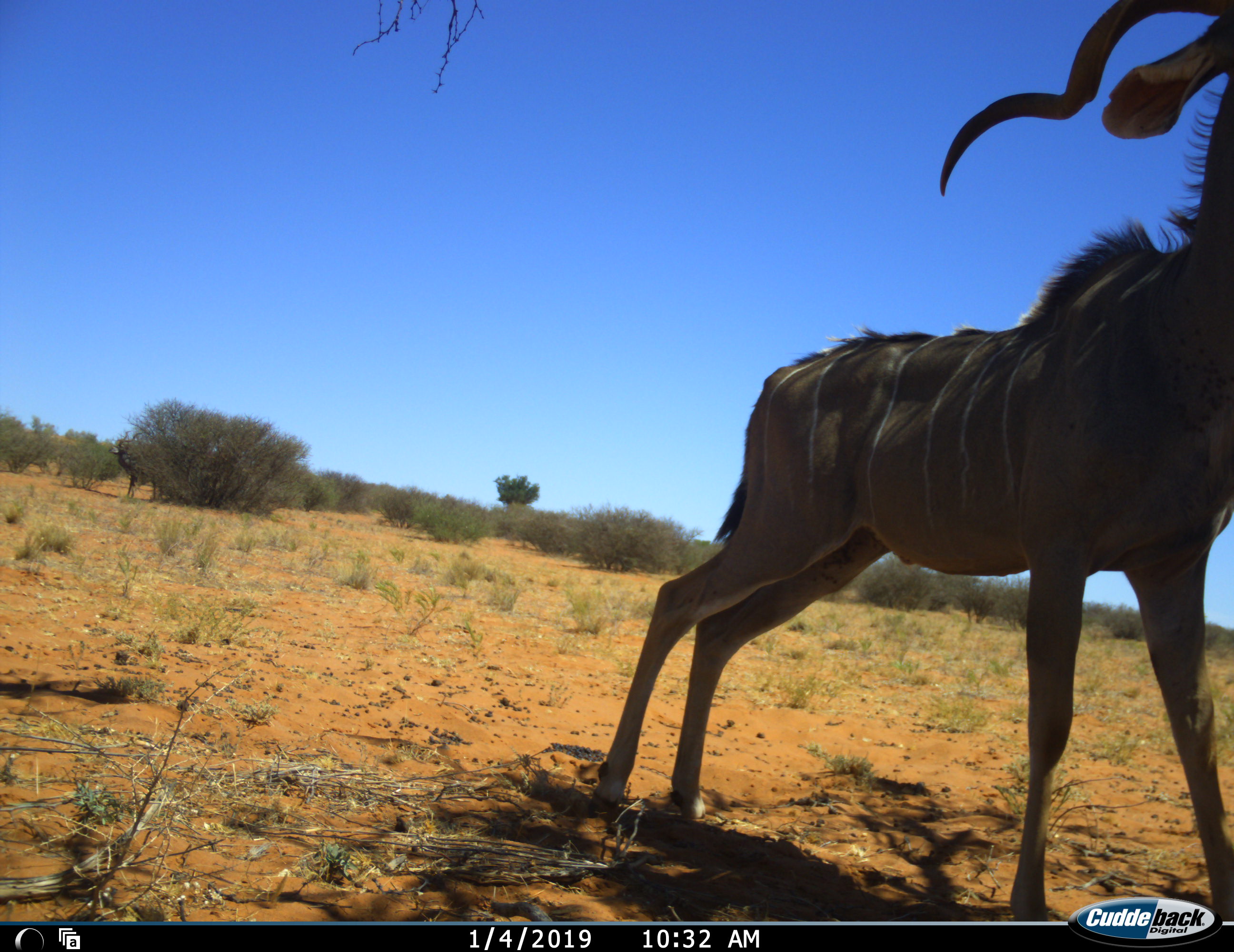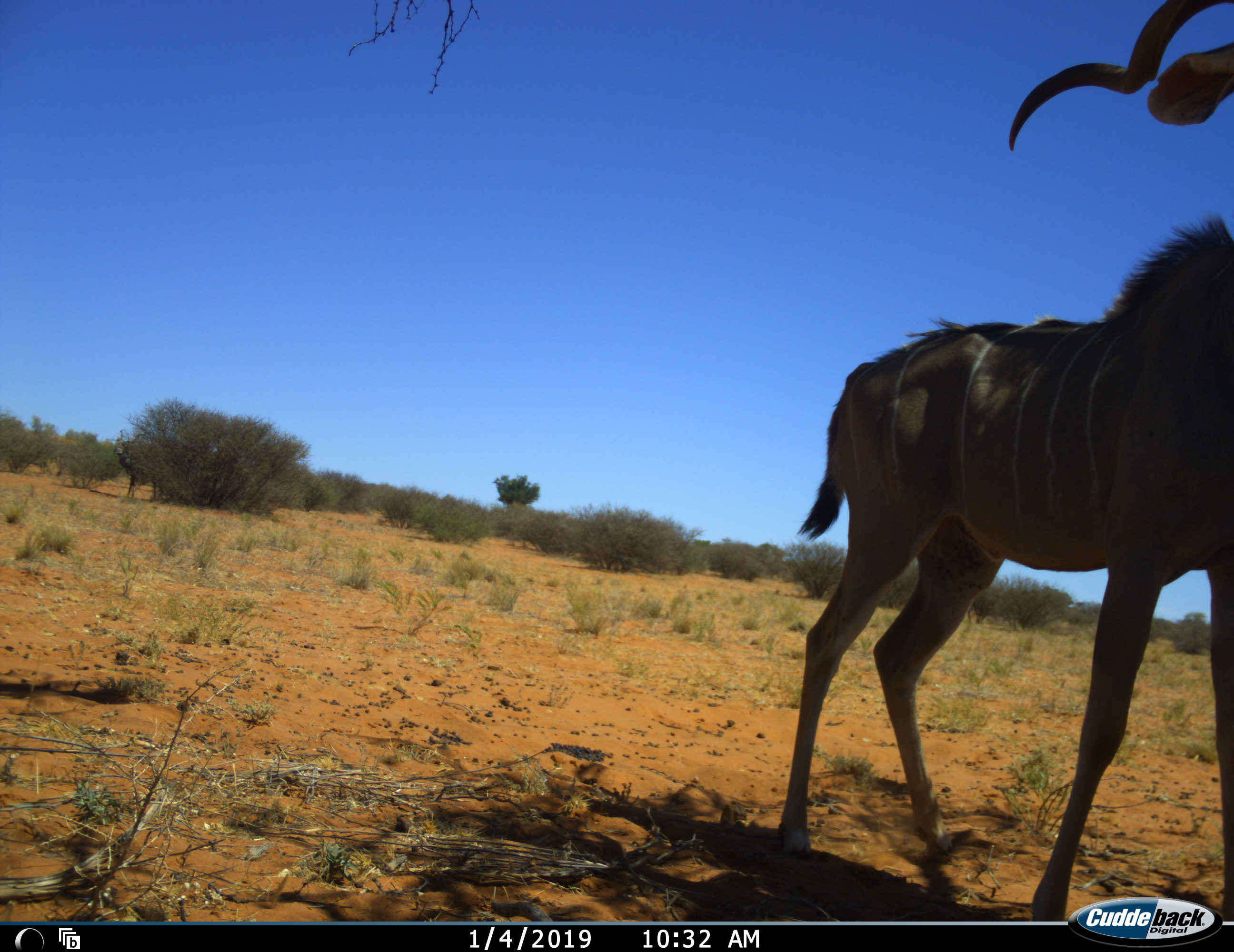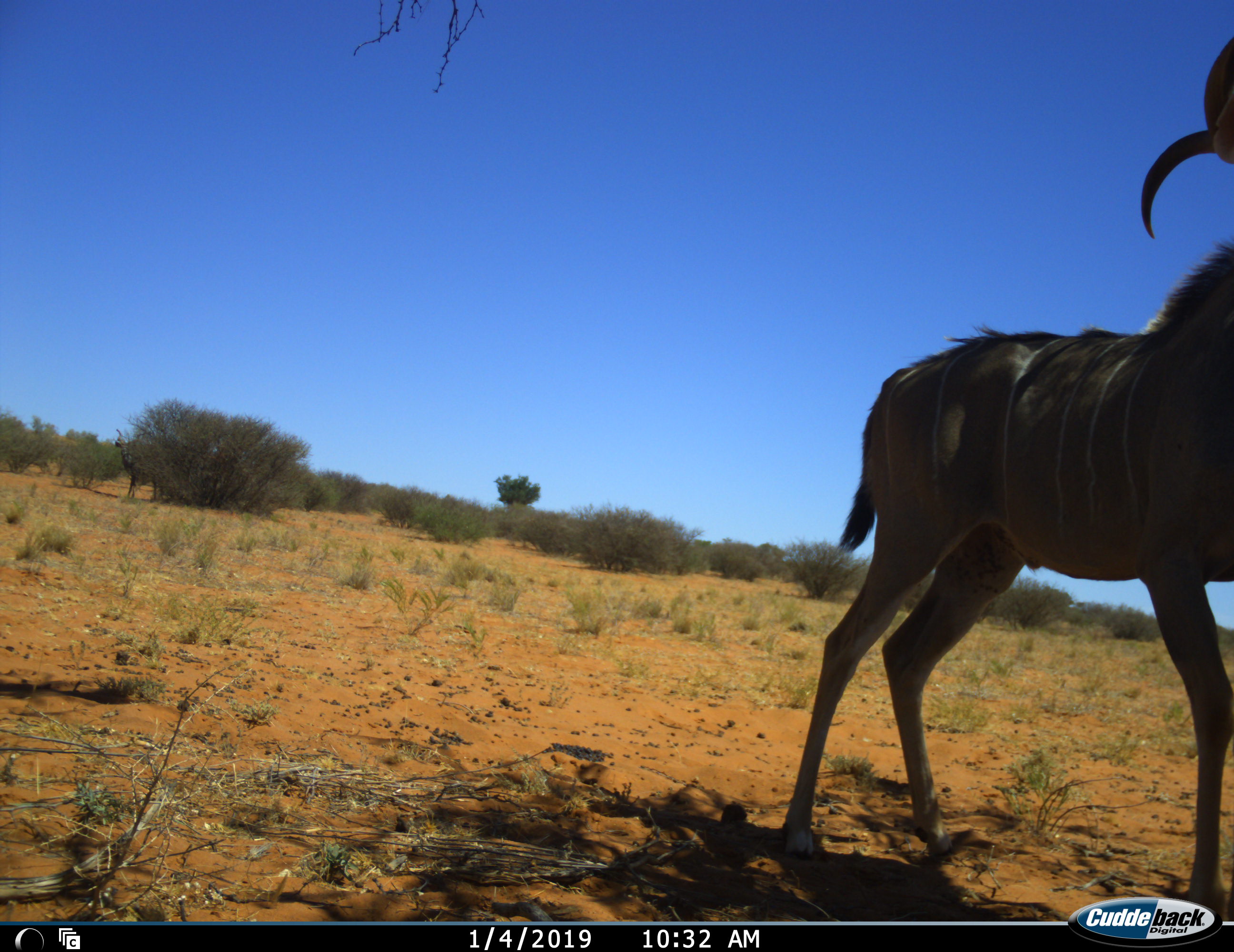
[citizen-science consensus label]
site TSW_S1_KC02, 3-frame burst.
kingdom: Animalia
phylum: Chordata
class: Mammalia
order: Artiodactyla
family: Bovidae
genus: Tragelaphus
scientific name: Tragelaphus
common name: kudu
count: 2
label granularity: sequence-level